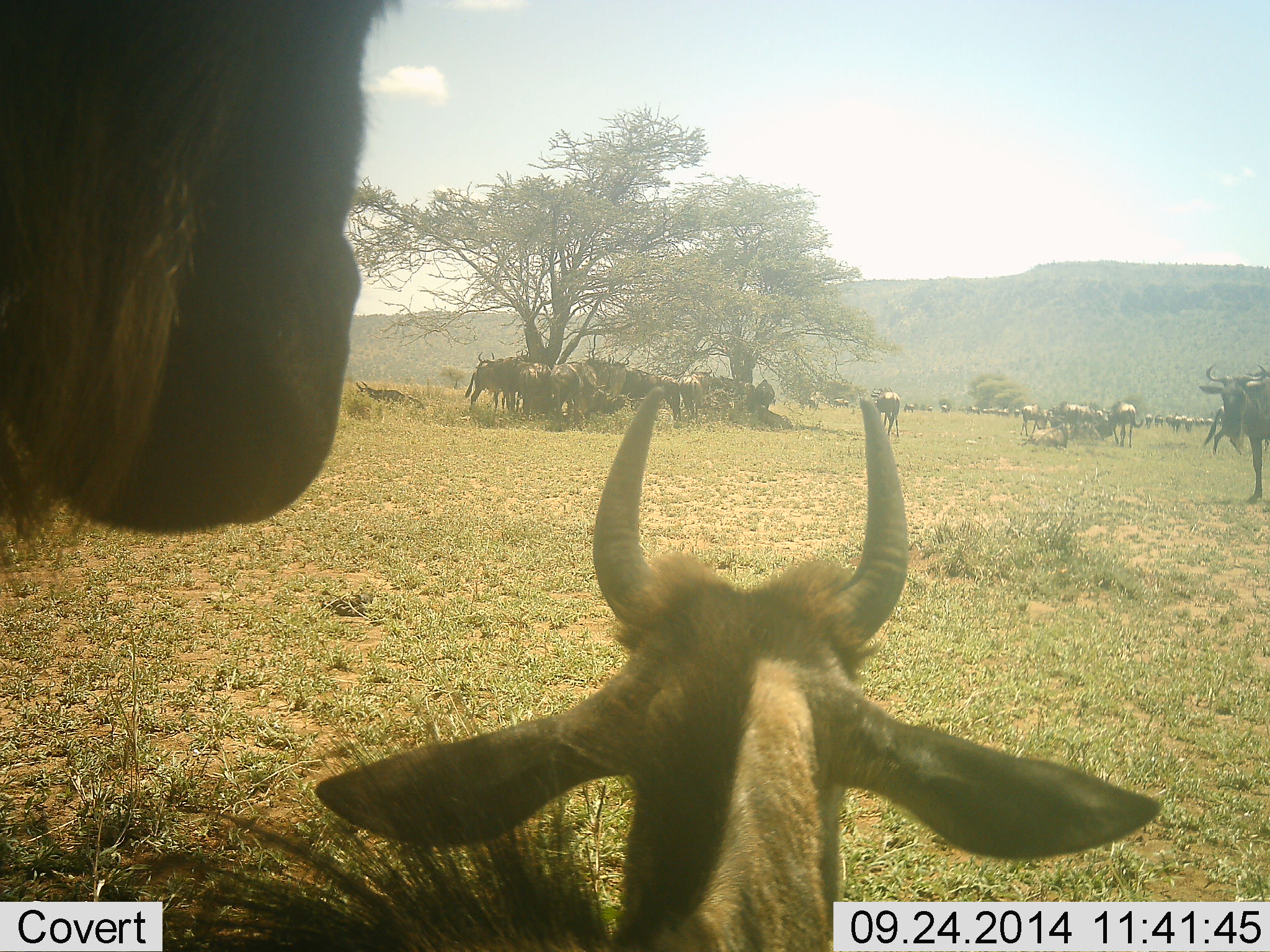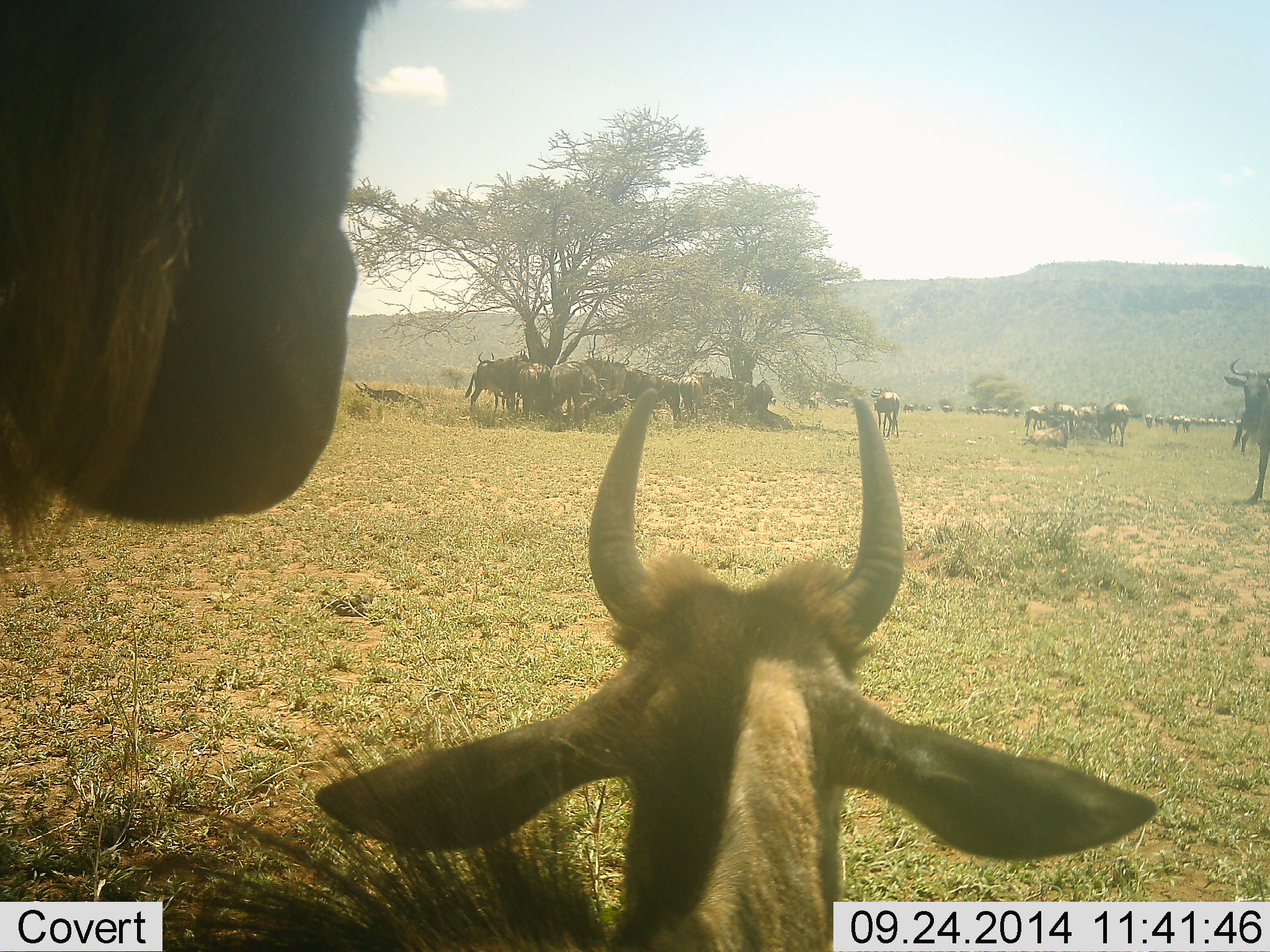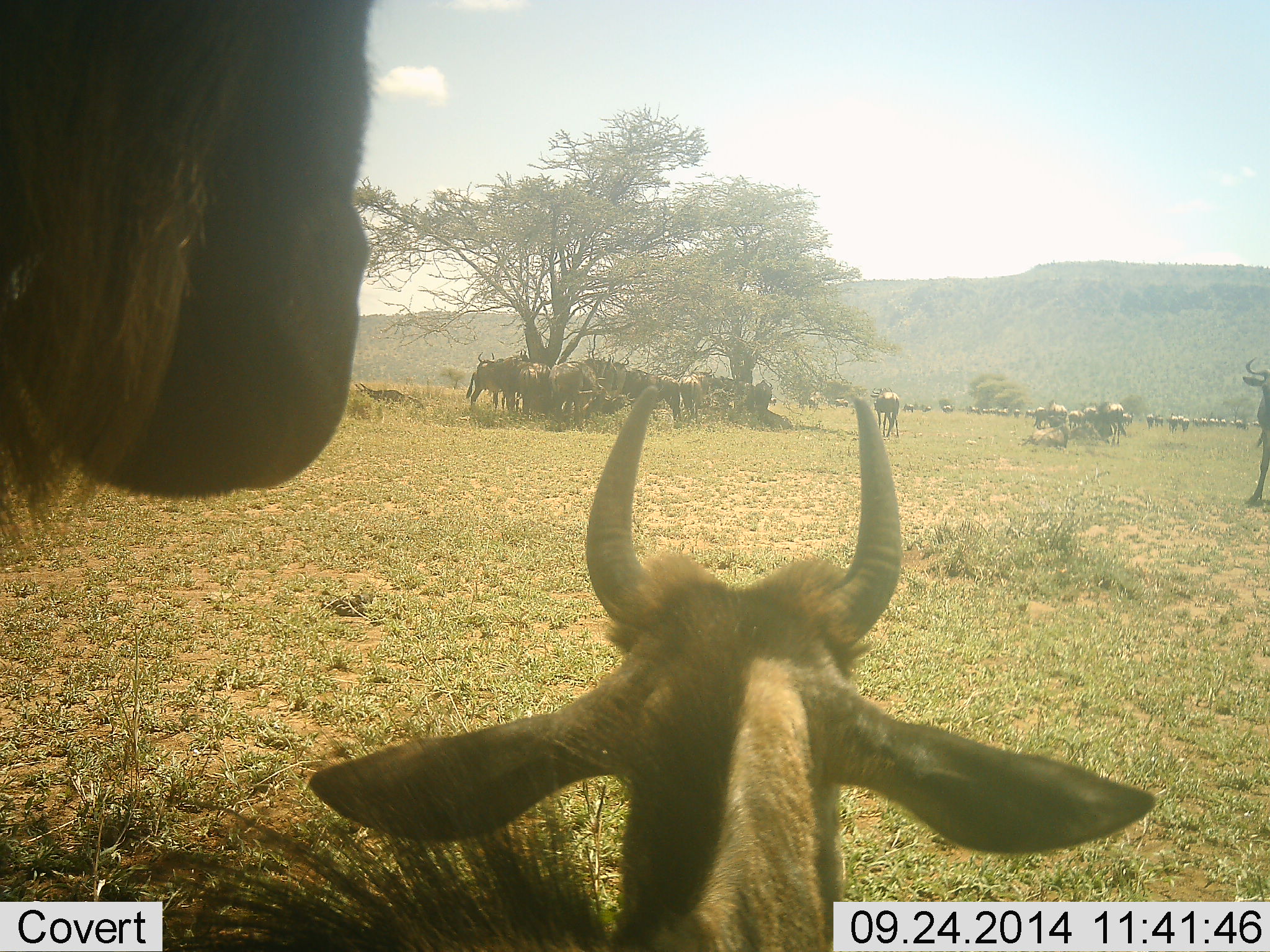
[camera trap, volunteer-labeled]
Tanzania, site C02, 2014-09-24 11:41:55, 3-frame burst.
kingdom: Animalia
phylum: Chordata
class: Mammalia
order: Artiodactyla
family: Bovidae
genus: Connochaetes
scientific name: Connochaetes taurinus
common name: blue wildebeest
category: wildebeest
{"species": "wildebeest (blue wildebeest) (Connochaetes taurinus)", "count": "11-50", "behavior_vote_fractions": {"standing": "73%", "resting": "91%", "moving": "36%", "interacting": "18%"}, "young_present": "36%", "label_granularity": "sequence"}